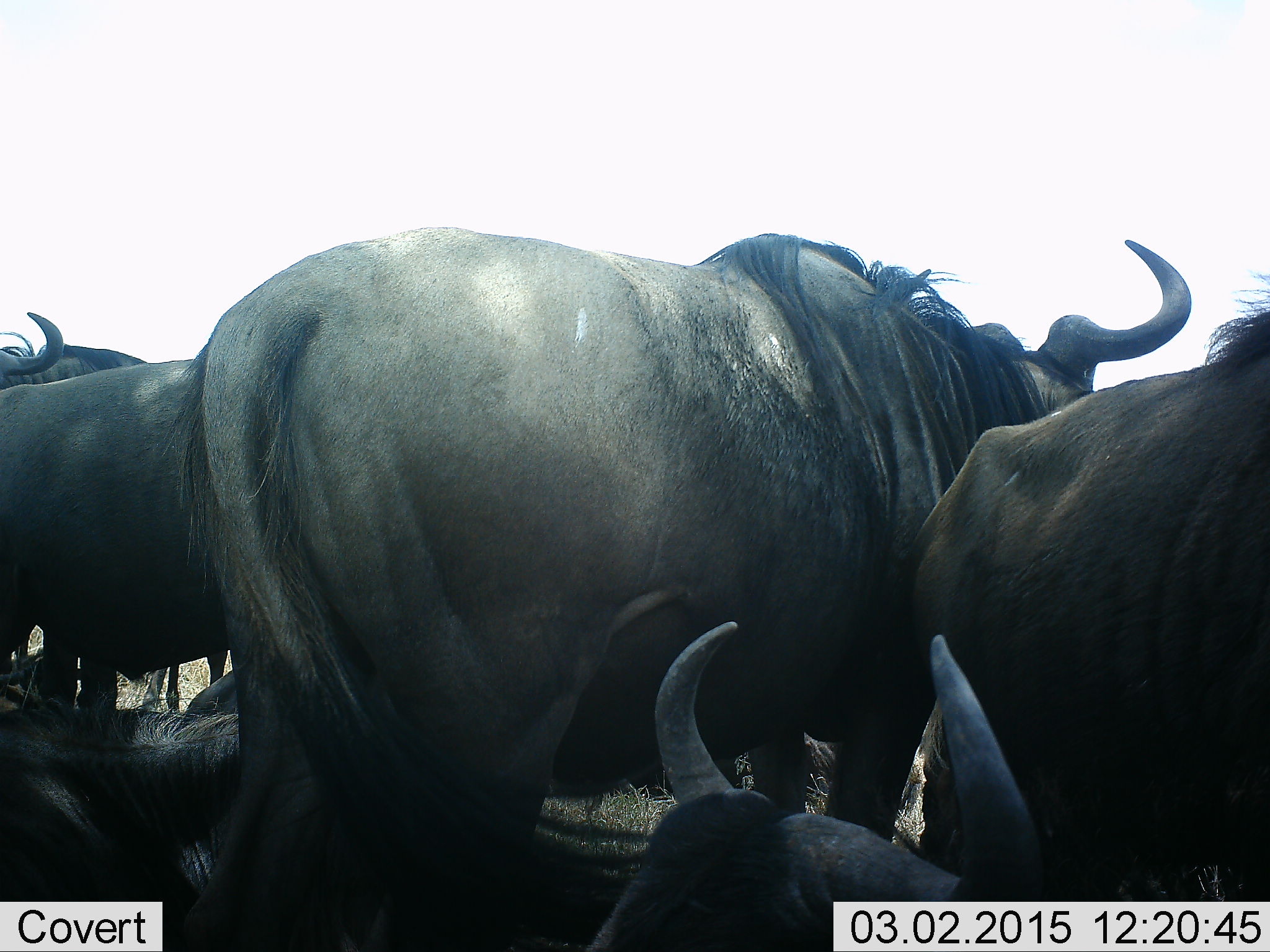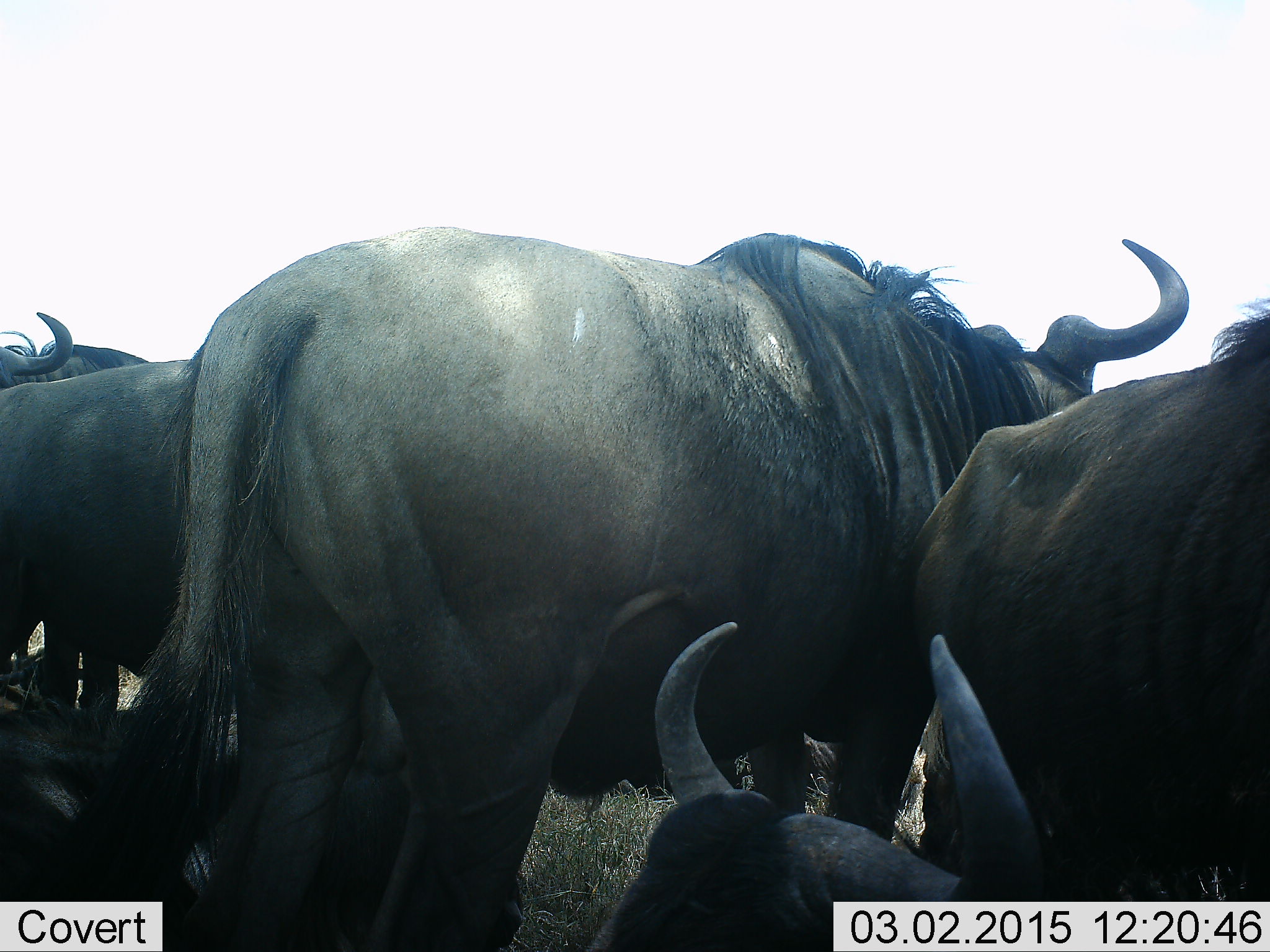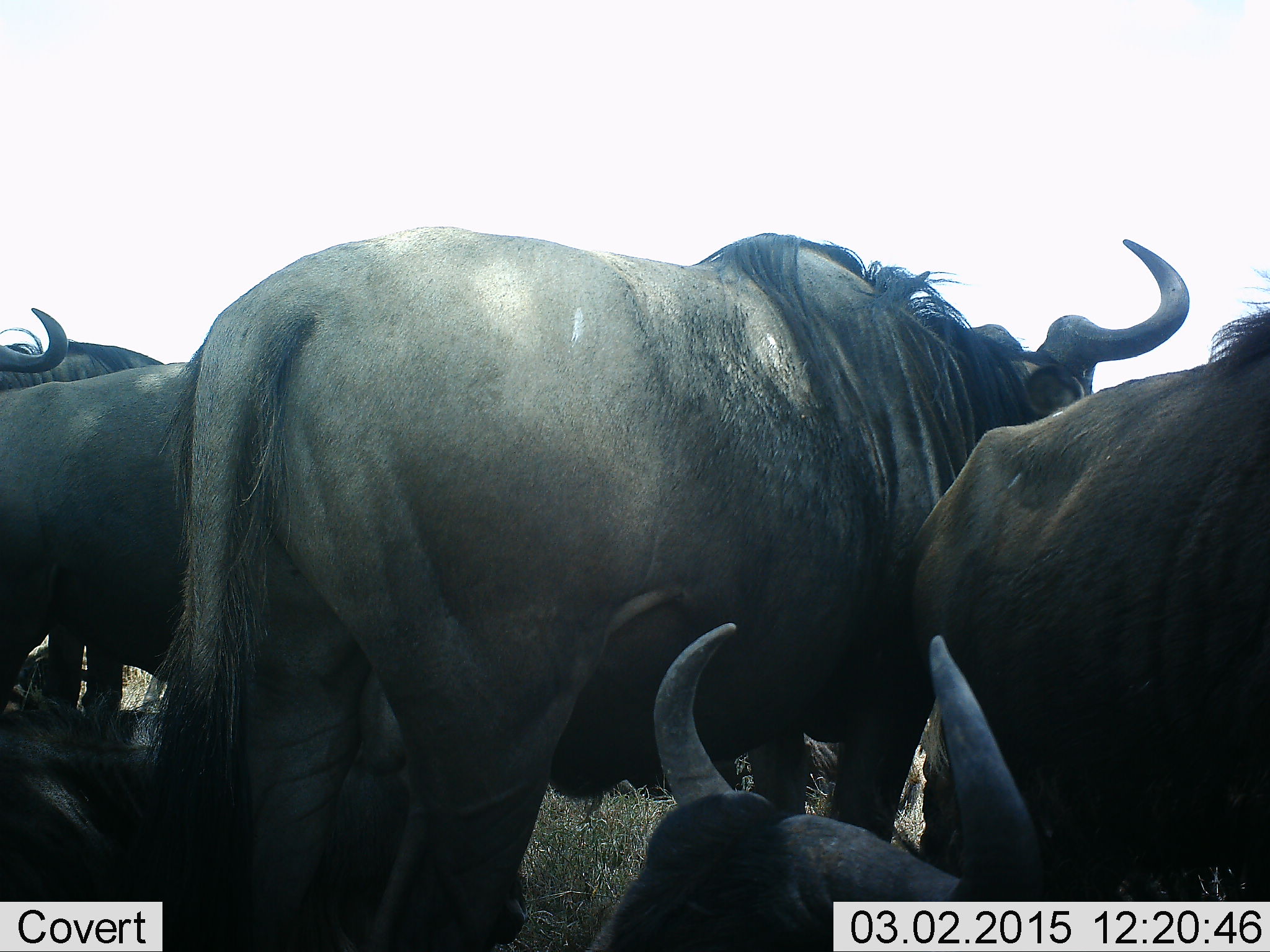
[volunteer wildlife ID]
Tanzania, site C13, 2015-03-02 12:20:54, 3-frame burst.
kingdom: Animalia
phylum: Chordata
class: Mammalia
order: Artiodactyla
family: Bovidae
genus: Connochaetes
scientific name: Connochaetes taurinus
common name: blue wildebeest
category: wildebeest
Wildebeest (blue wildebeest) (Connochaetes taurinus), count 6. Behavior (volunteer vote fractions): standing 90%, resting 100%, moving 0%, interacting 10%. Young present (vote fraction): 0%. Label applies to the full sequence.